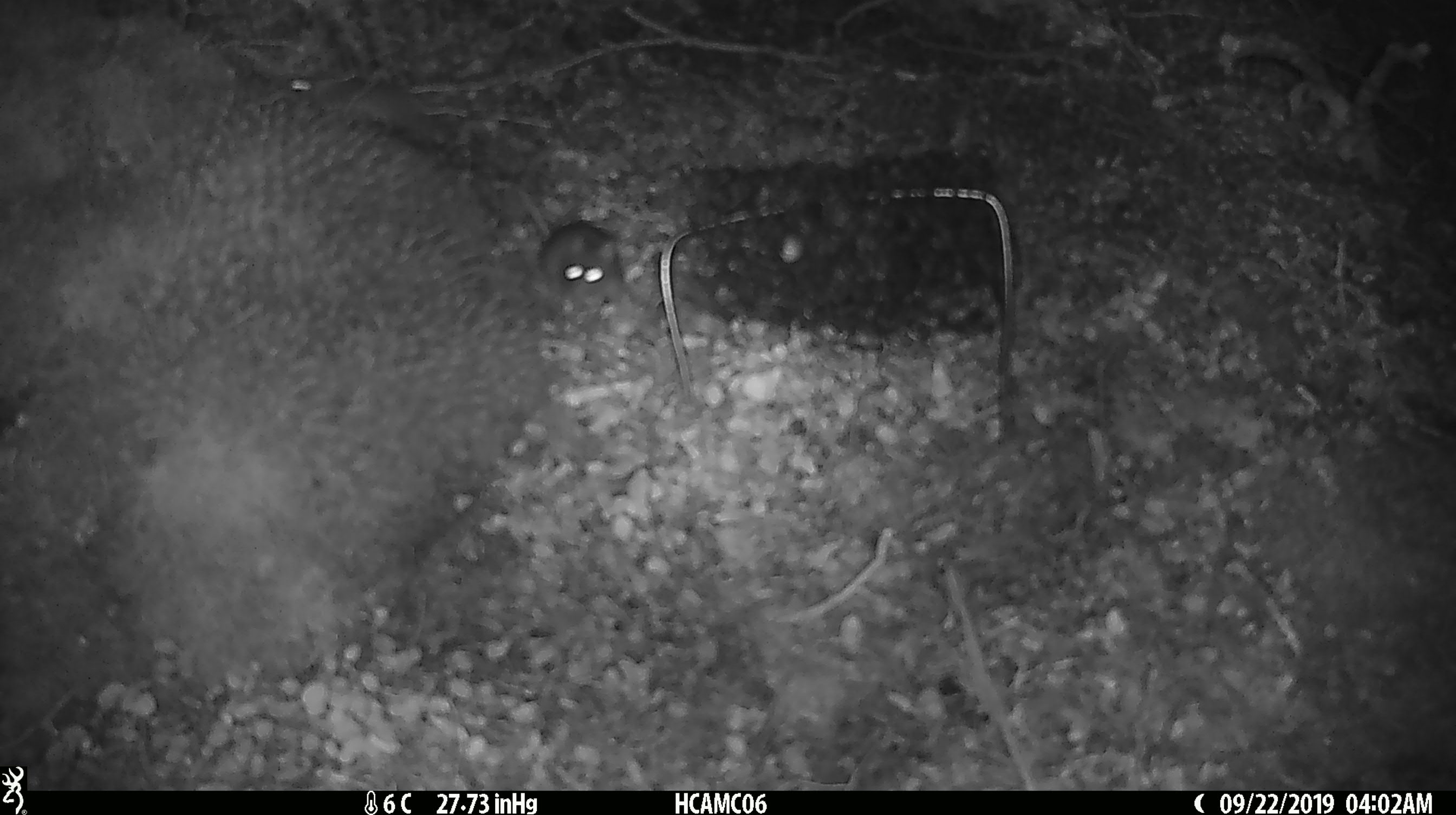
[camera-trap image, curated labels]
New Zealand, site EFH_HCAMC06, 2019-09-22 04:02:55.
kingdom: Animalia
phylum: Chordata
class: Mammalia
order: Rodentia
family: Muridae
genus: Mus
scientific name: Mus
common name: mouse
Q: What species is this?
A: Mouse (Mus).